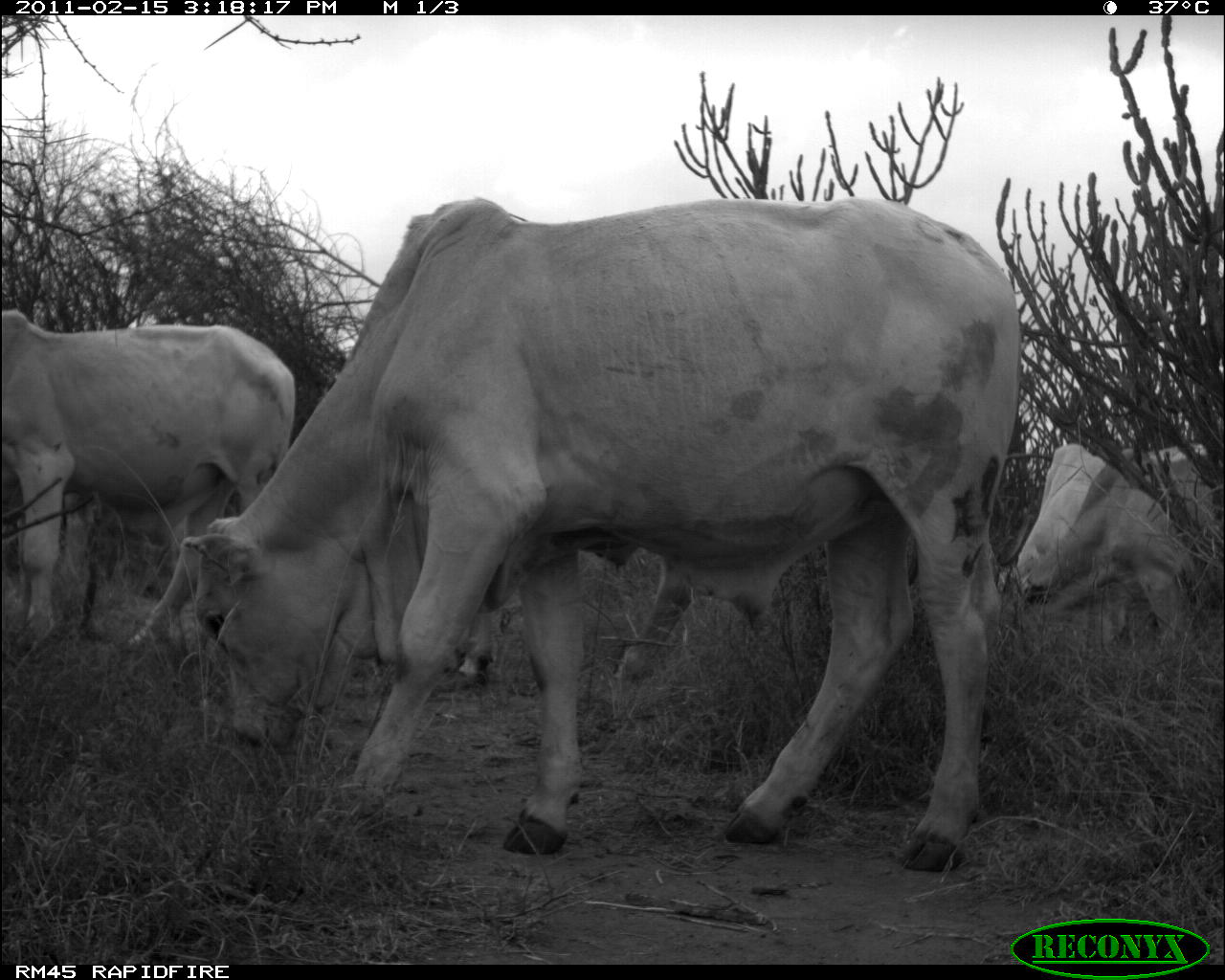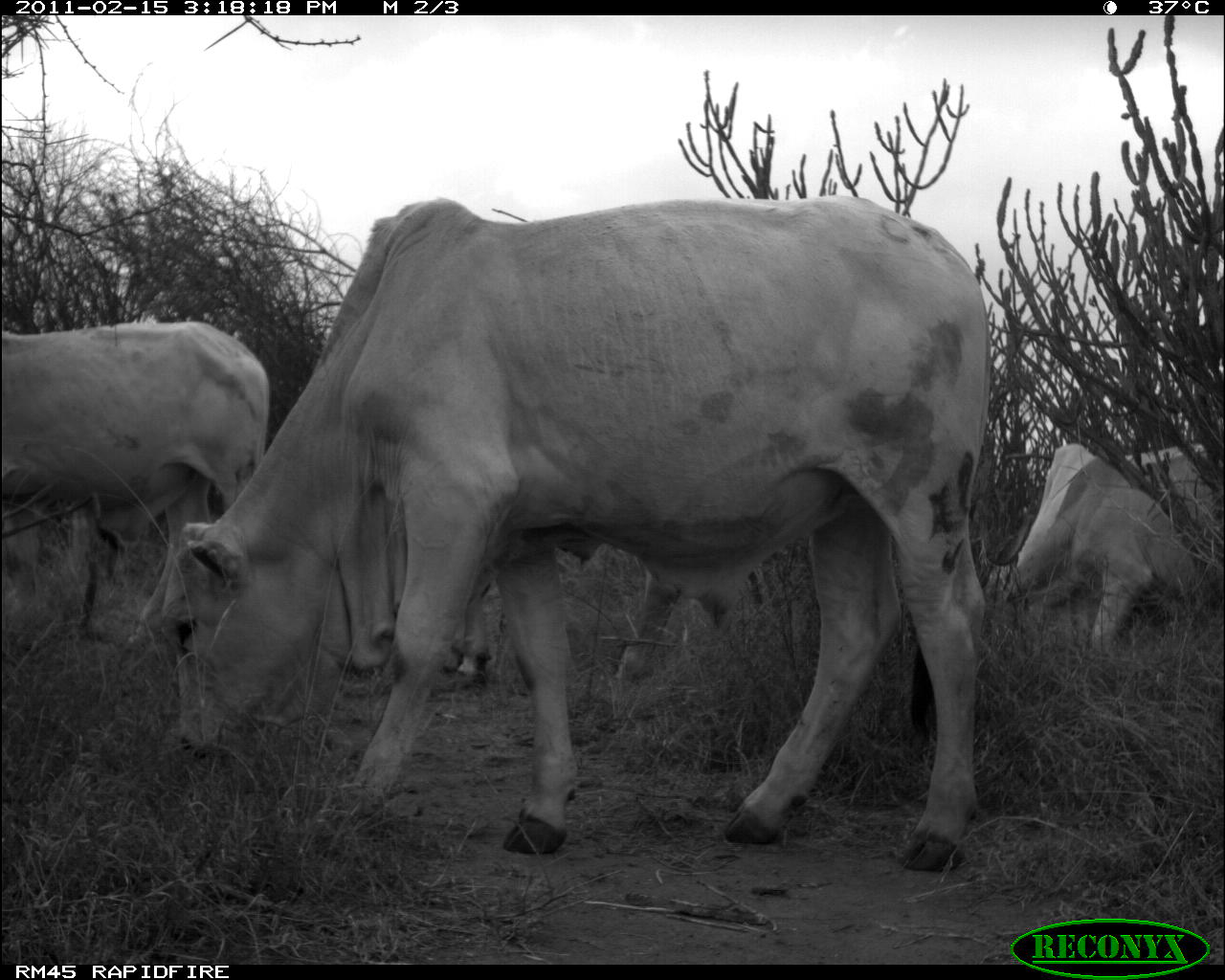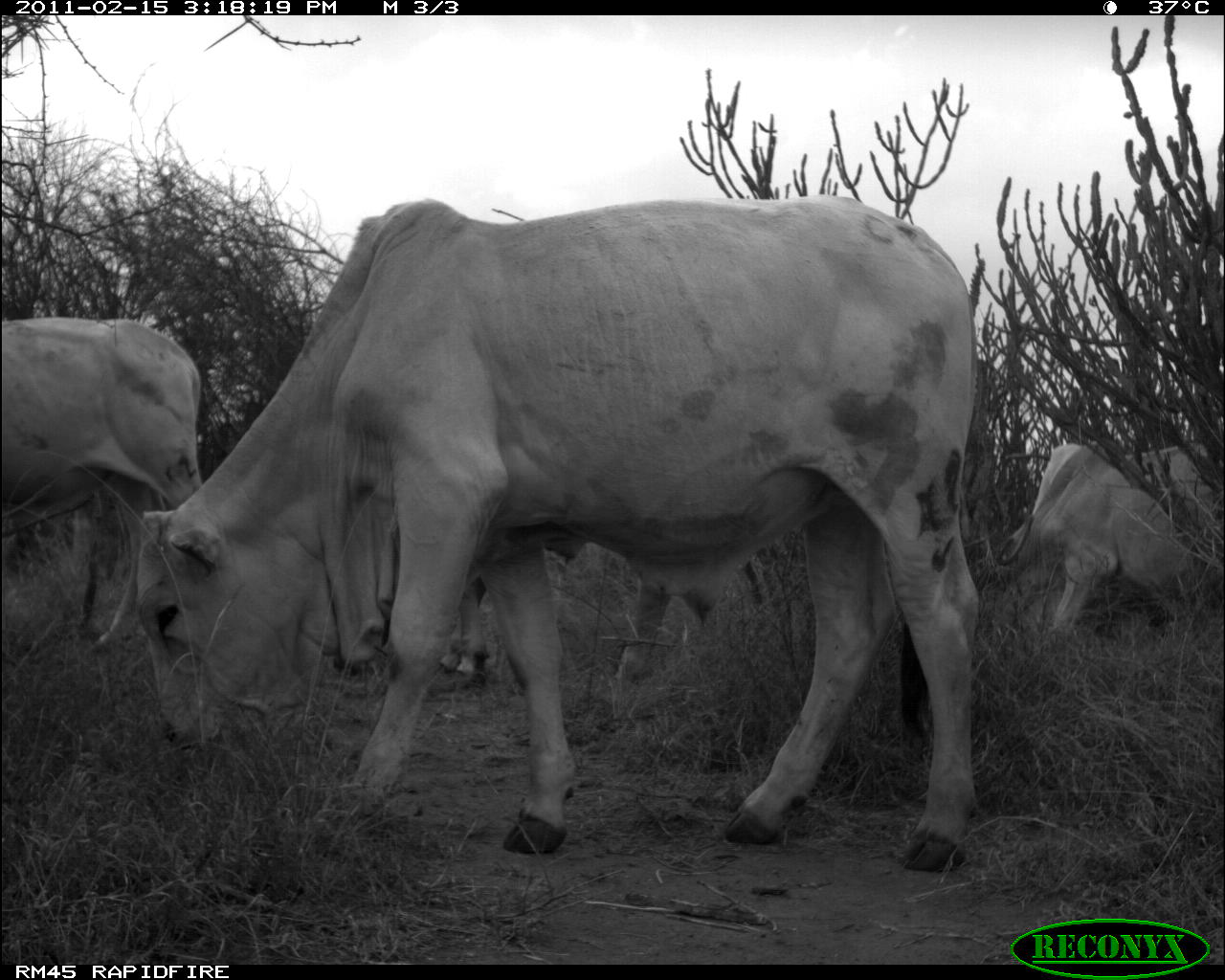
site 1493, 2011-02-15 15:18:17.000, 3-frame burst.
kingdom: Animalia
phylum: Chordata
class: Mammalia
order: Artiodactyla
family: Bovidae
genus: Bos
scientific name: Bos taurus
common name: domestic cattle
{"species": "Bos taurus (domestic cattle)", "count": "5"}